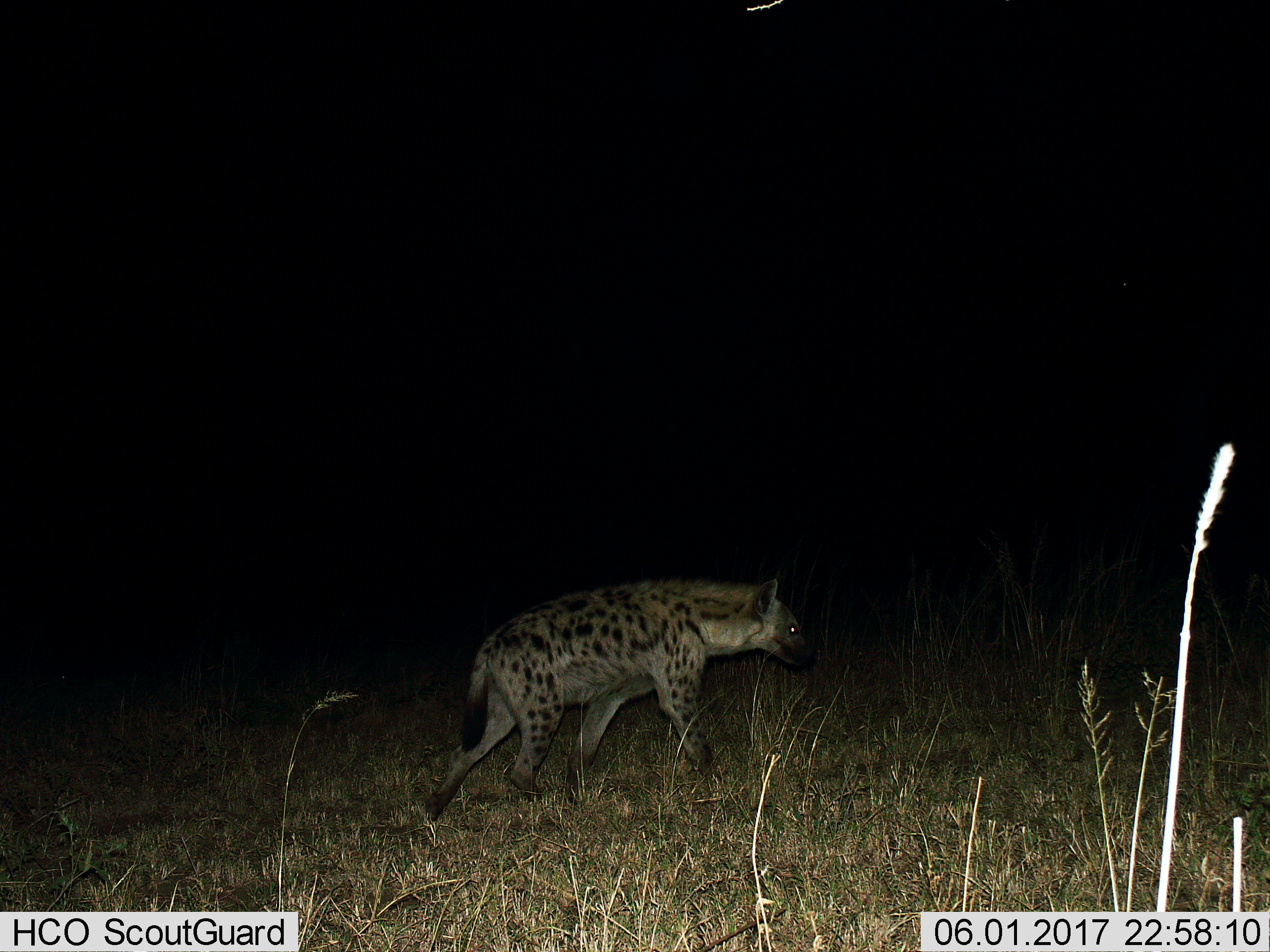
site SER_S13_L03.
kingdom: Animalia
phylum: Chordata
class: Mammalia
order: Carnivora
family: Hyaenidae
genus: Crocuta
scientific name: Crocuta crocuta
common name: spotted hyena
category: hyenaspotted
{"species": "hyenaspotted (spotted hyena) (Crocuta crocuta)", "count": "1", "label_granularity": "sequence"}